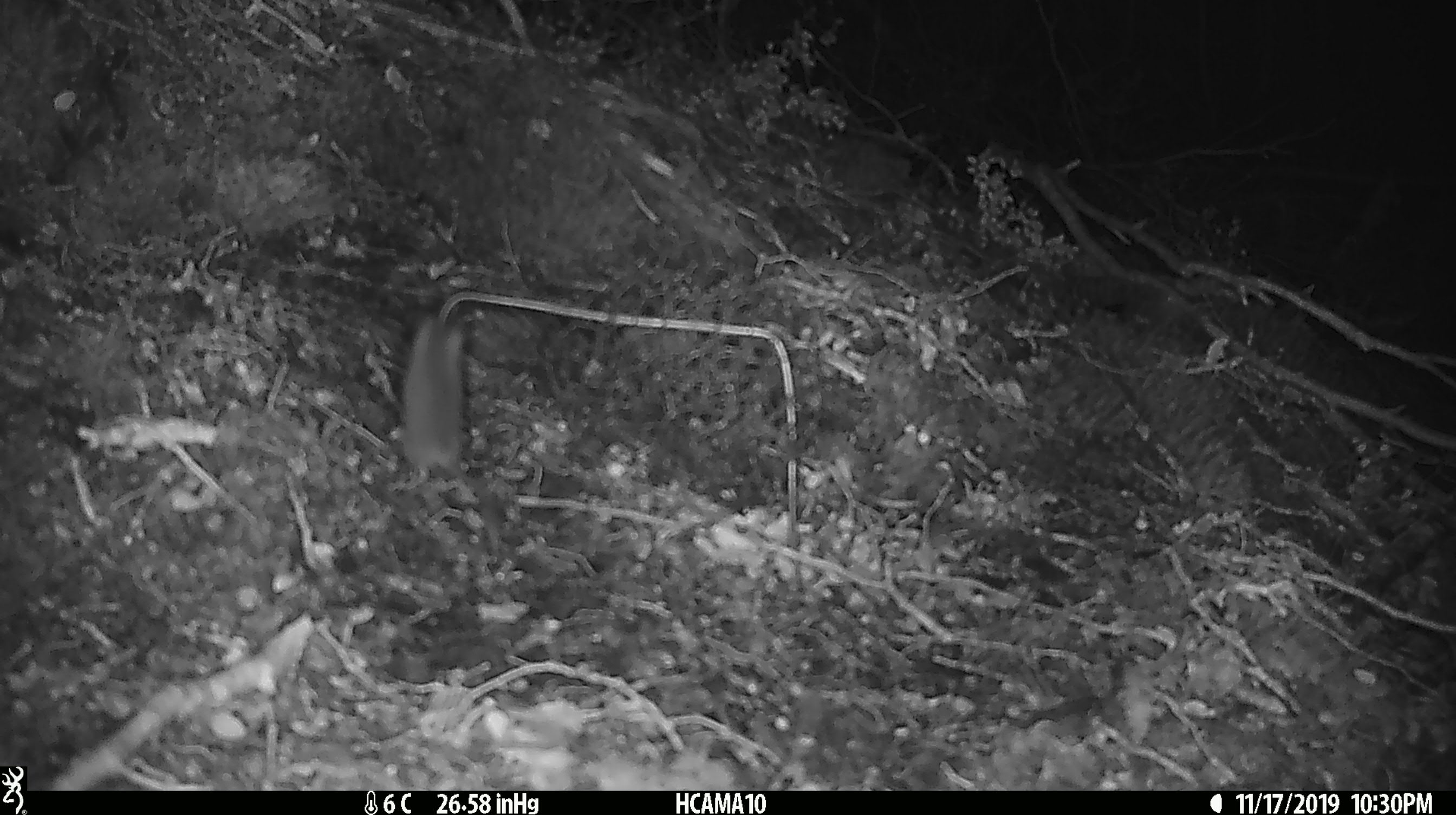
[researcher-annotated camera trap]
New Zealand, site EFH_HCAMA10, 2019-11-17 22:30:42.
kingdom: Animalia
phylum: Chordata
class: Mammalia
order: Rodentia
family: Muridae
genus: Mus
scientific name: Mus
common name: mouse